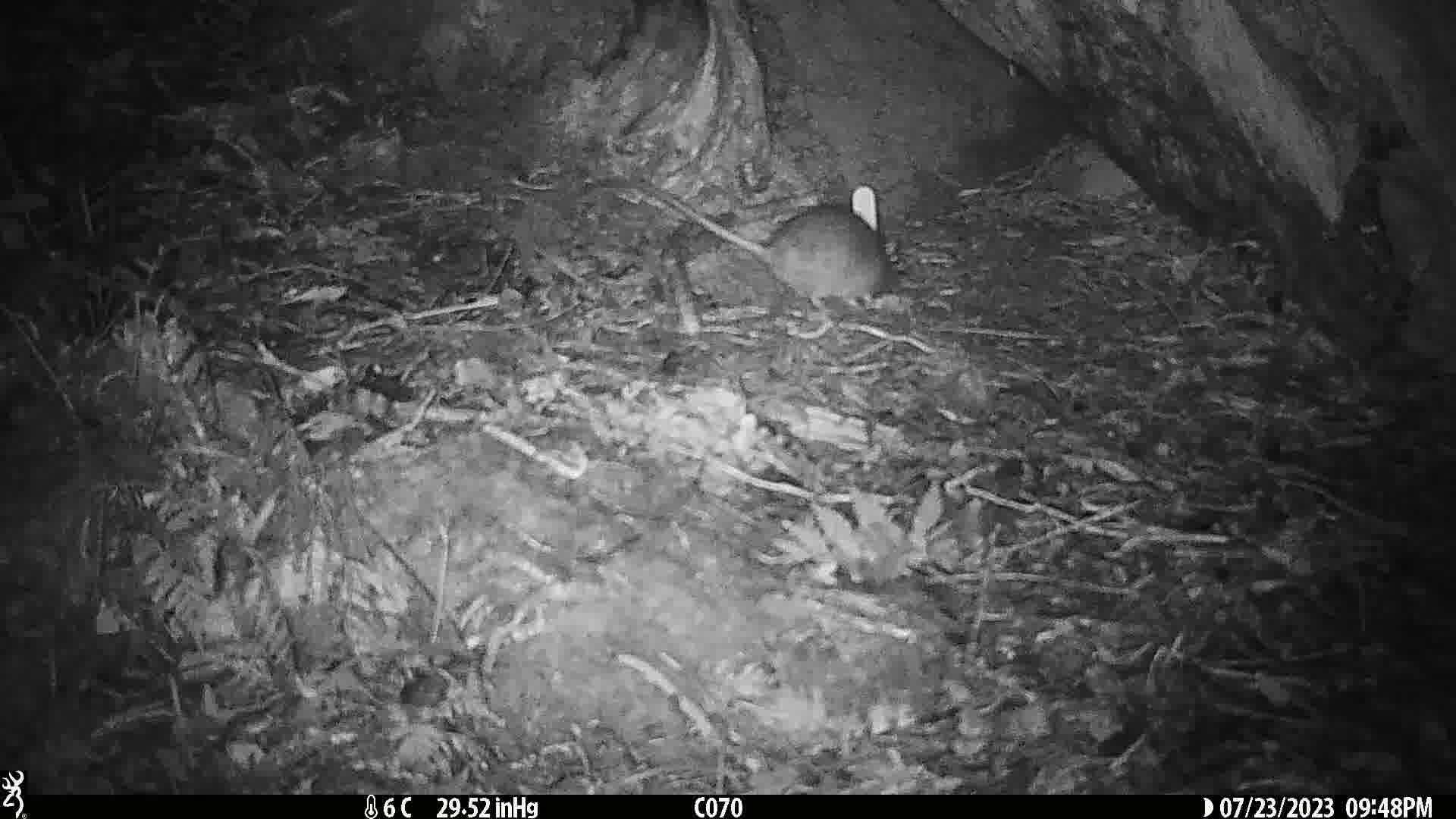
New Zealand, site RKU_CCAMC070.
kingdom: Animalia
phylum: Chordata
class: Mammalia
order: Rodentia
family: Muridae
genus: Rattus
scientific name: Rattus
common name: rat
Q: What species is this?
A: Rat (Rattus).